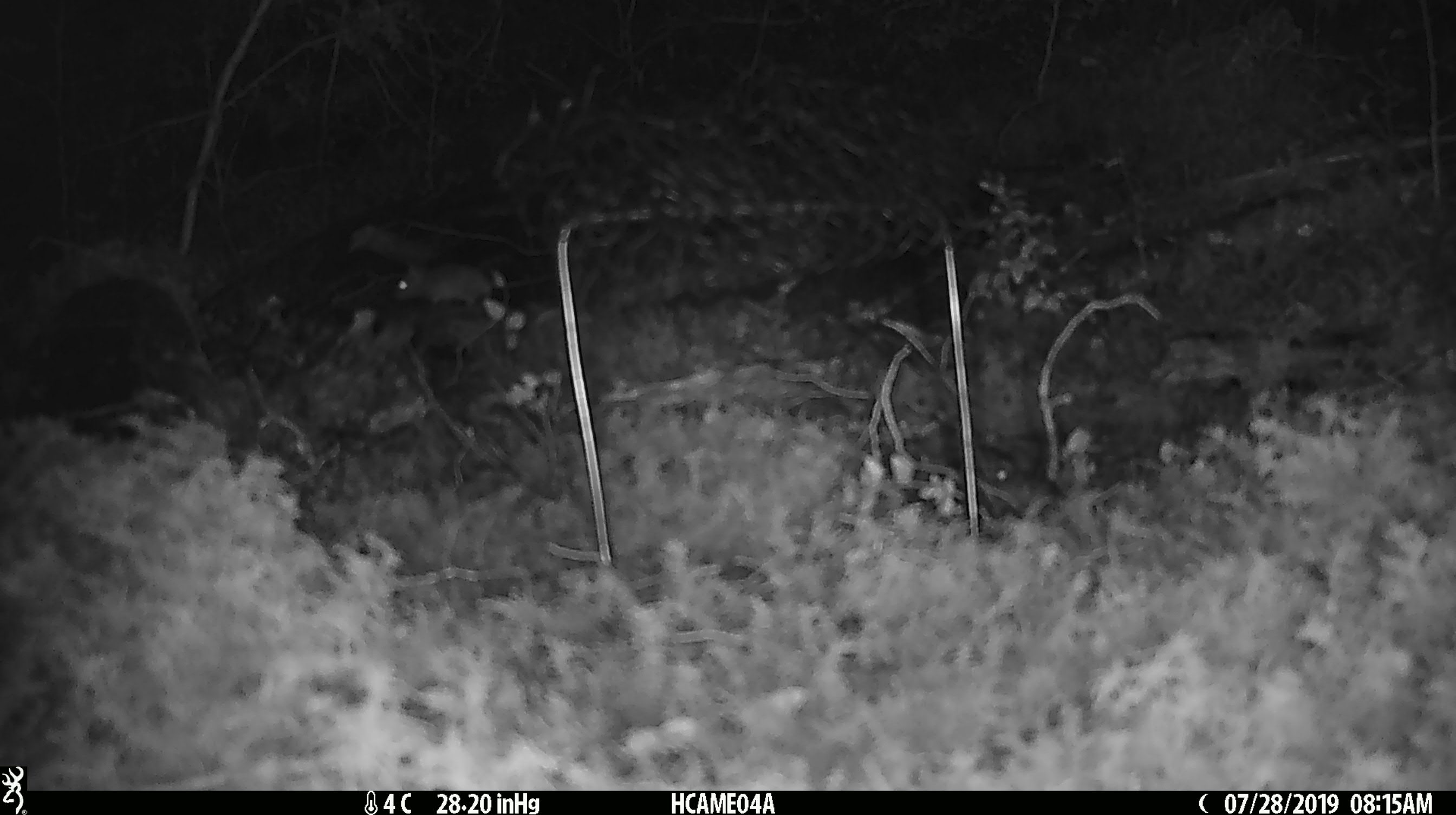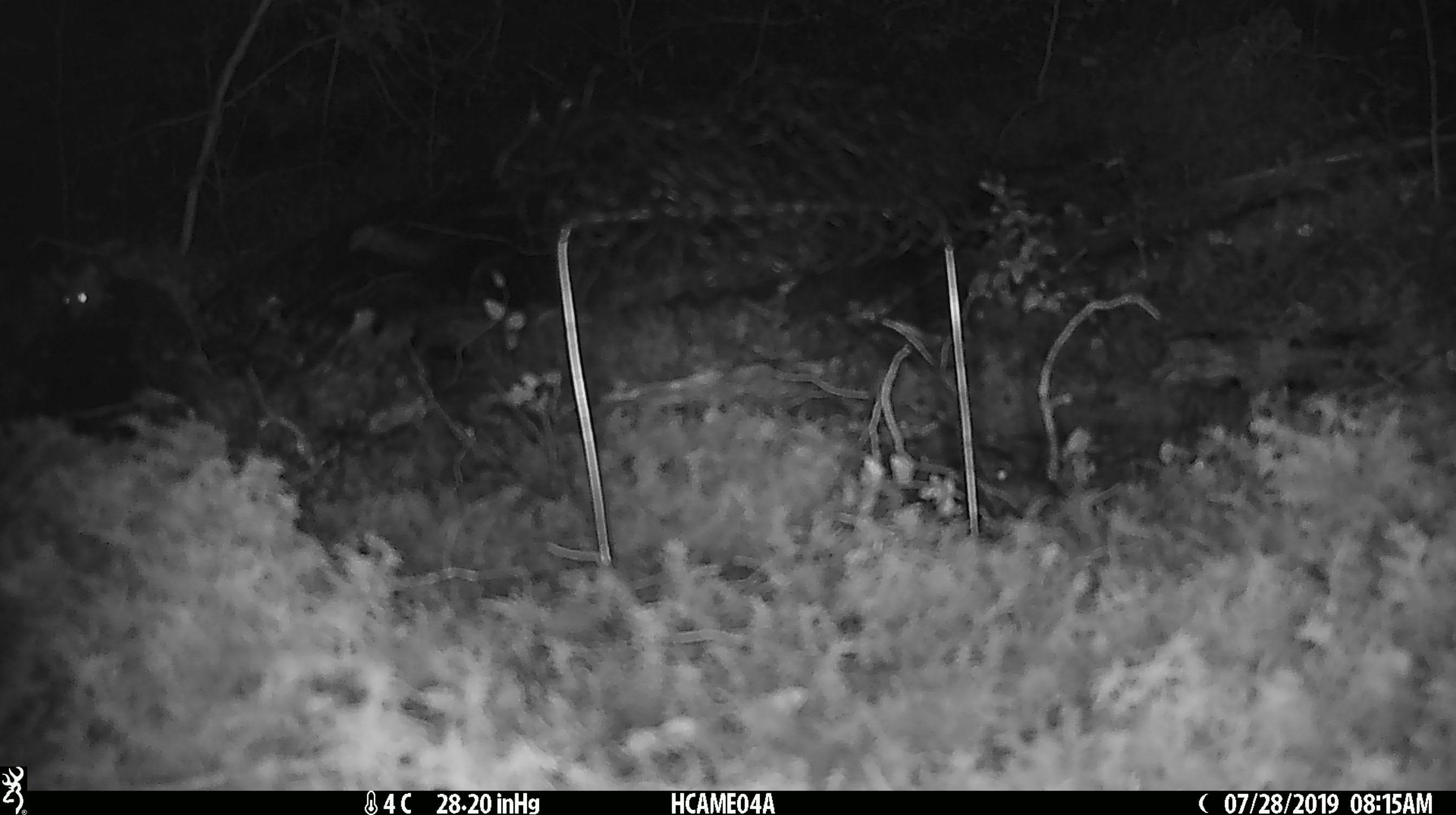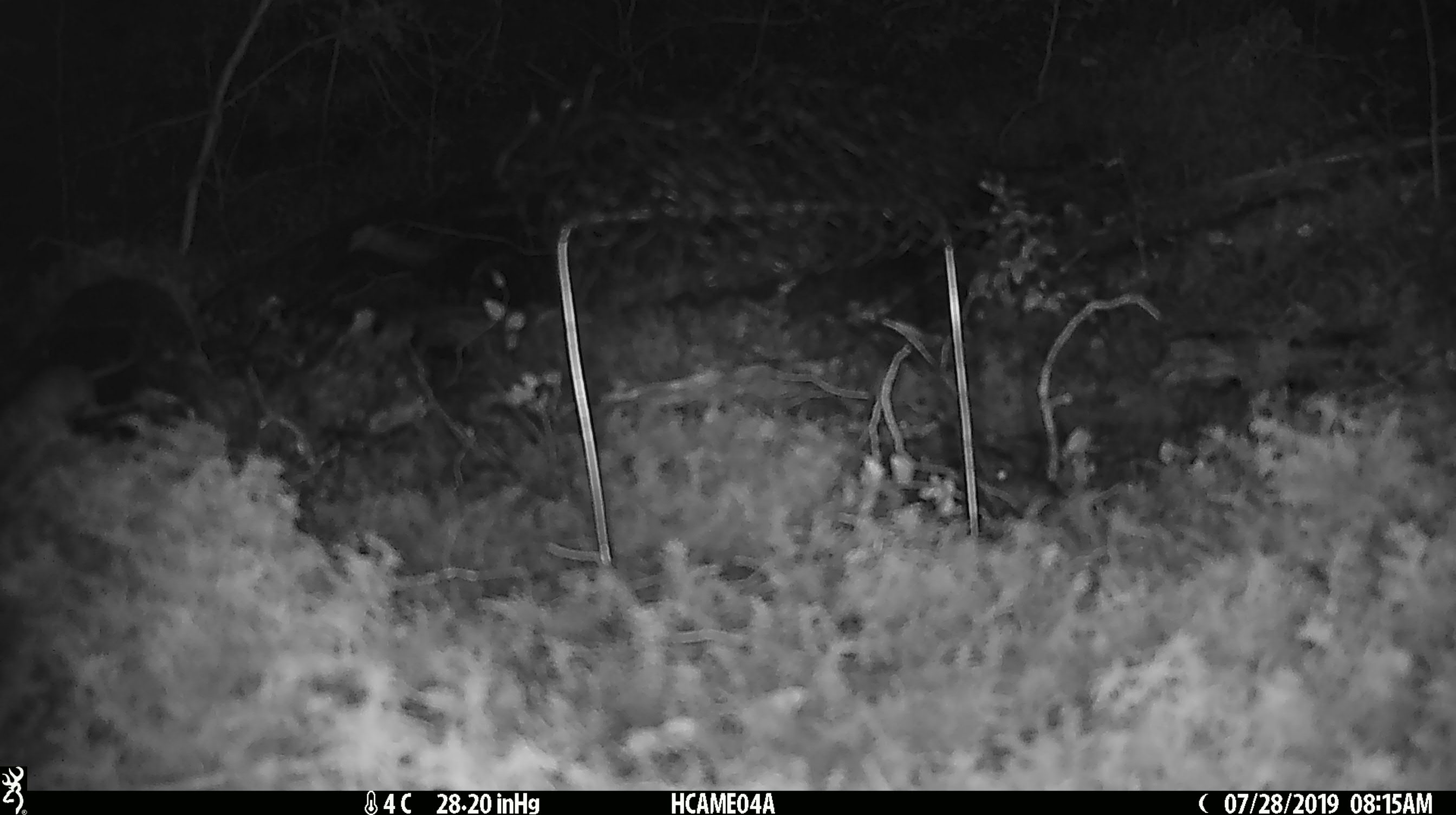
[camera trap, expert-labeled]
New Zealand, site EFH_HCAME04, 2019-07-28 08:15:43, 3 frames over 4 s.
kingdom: Animalia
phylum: Chordata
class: Mammalia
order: Rodentia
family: Muridae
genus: Mus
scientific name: Mus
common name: mouse